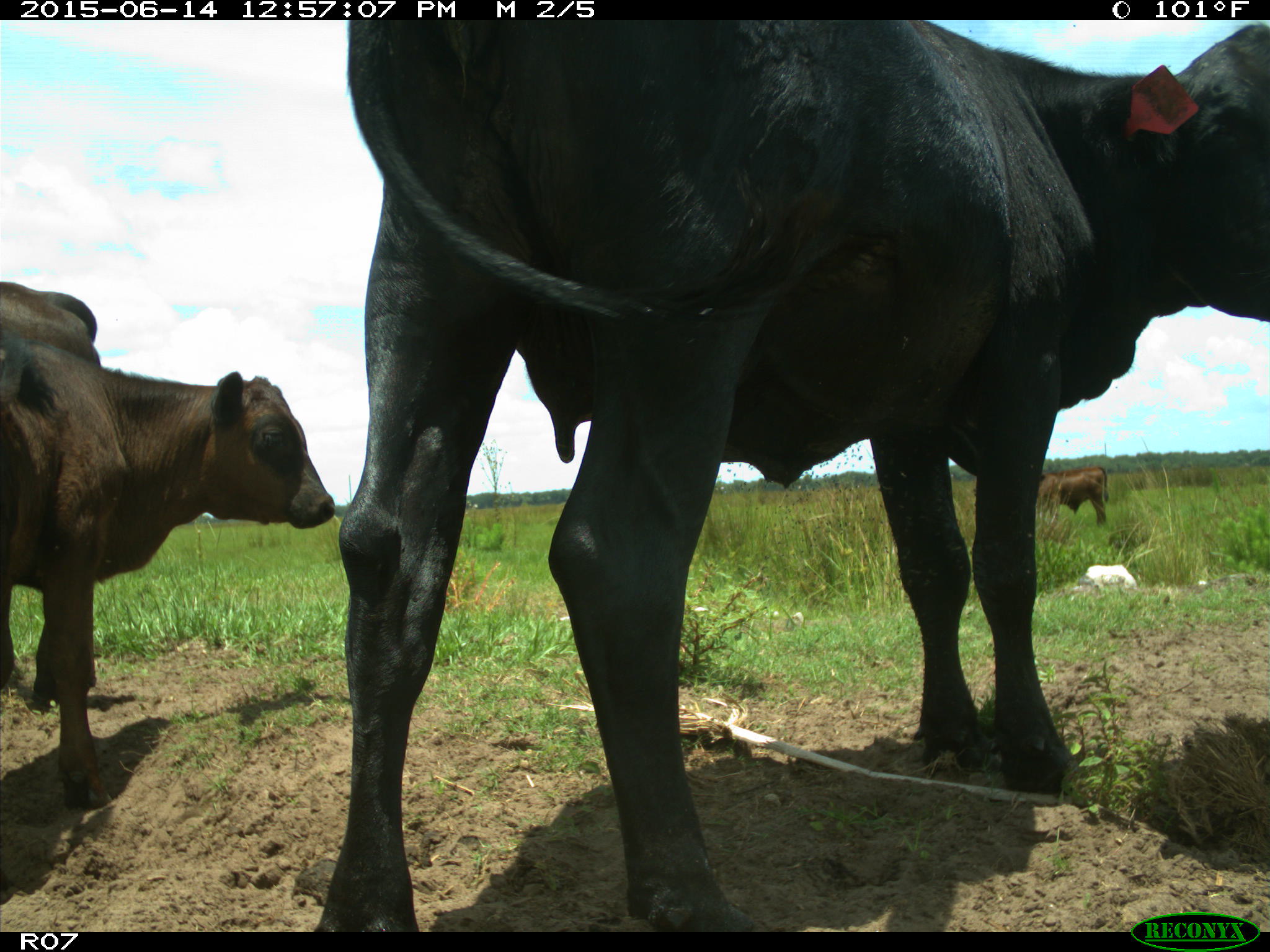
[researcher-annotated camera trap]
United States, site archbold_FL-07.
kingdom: Animalia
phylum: Chordata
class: Mammalia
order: Artiodactyla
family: Bovidae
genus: Bos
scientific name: Bos taurus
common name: domestic cow